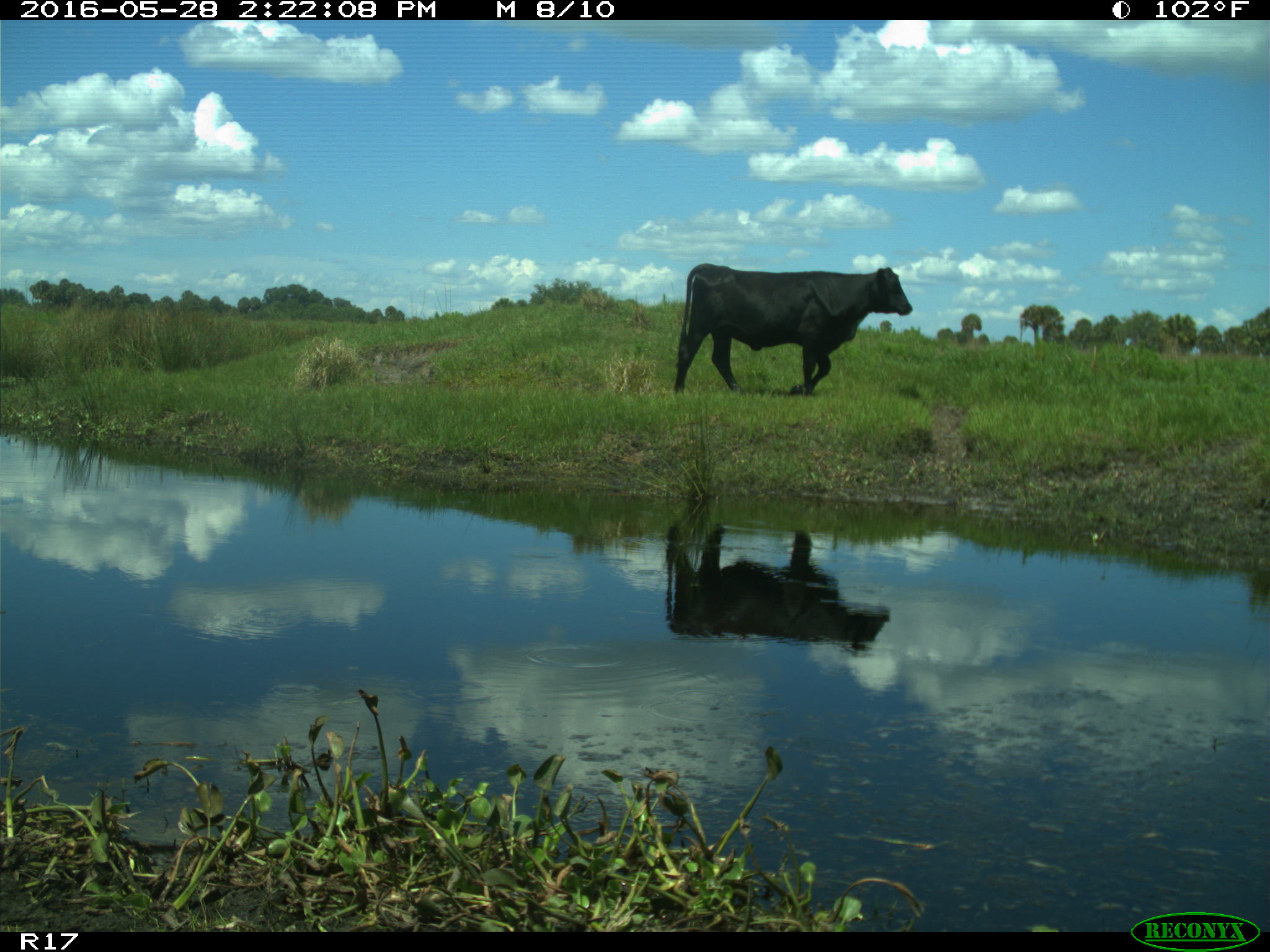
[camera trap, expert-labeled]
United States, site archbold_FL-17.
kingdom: Animalia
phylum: Chordata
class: Mammalia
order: Artiodactyla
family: Bovidae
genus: Bos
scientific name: Bos taurus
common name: domestic cow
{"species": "Bos taurus (domestic cow)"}